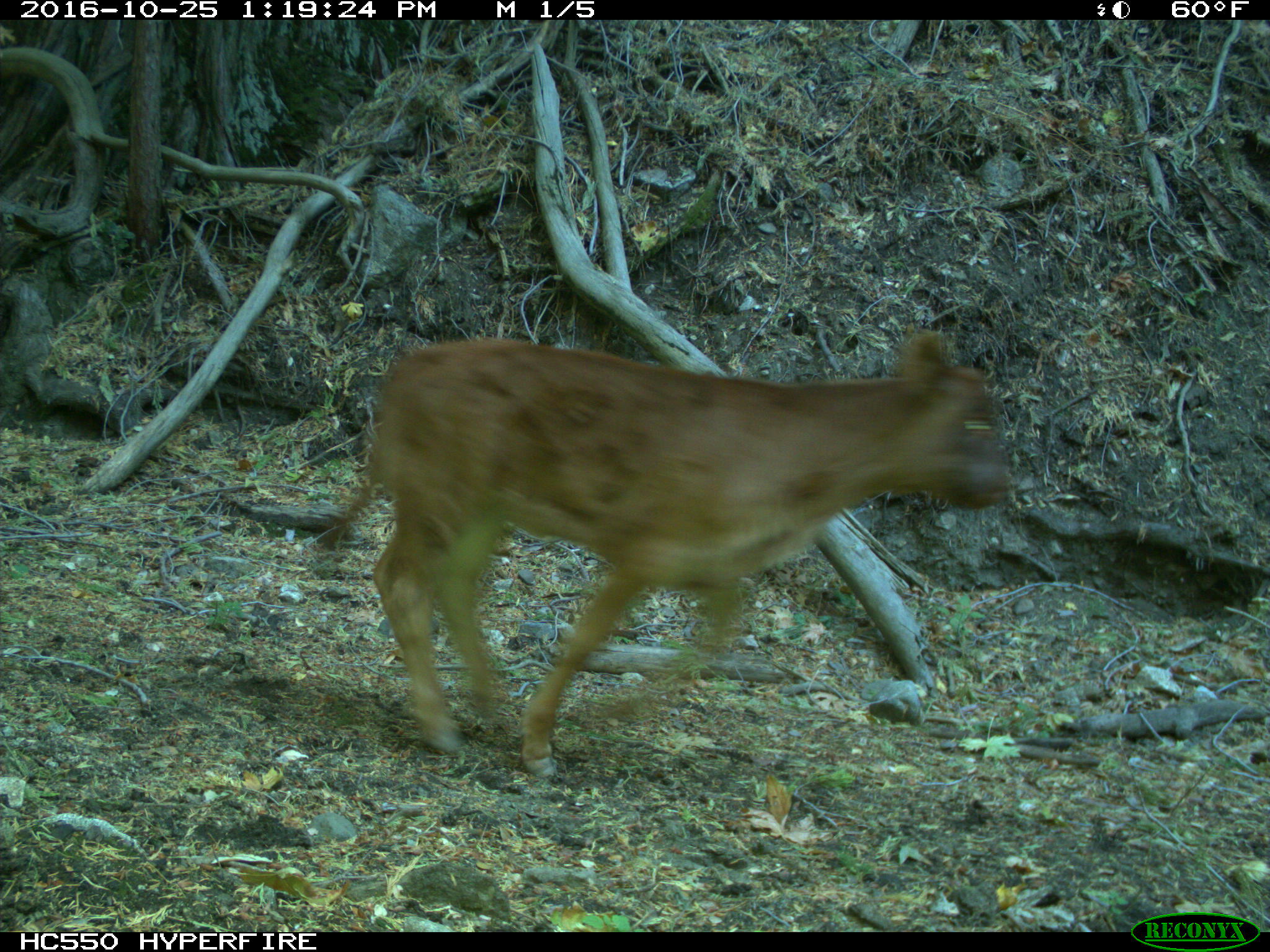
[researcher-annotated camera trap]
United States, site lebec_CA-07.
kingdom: Animalia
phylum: Chordata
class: Mammalia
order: Artiodactyla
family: Bovidae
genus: Bos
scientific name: Bos taurus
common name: domestic cow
Bos taurus (domestic cow).